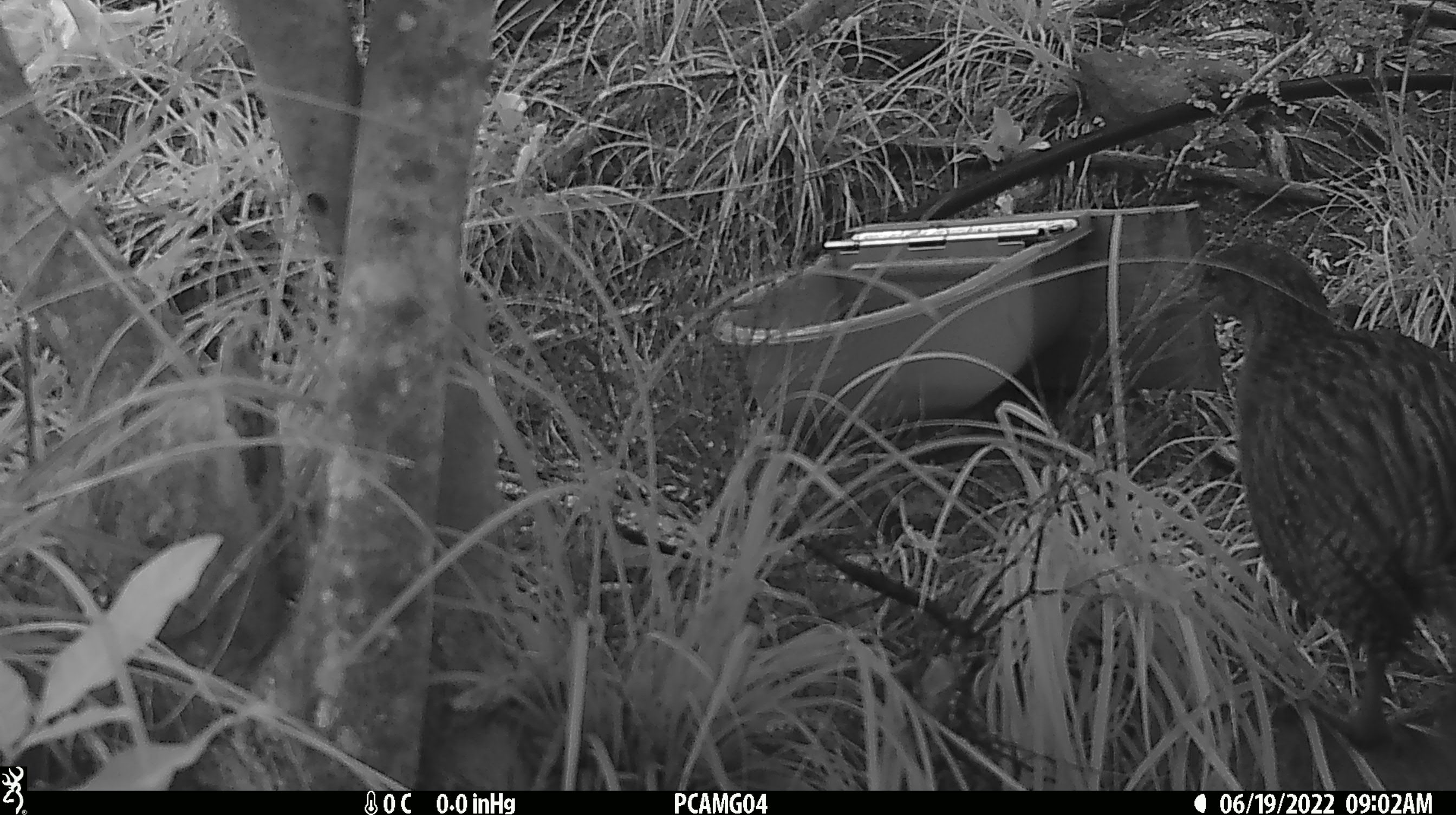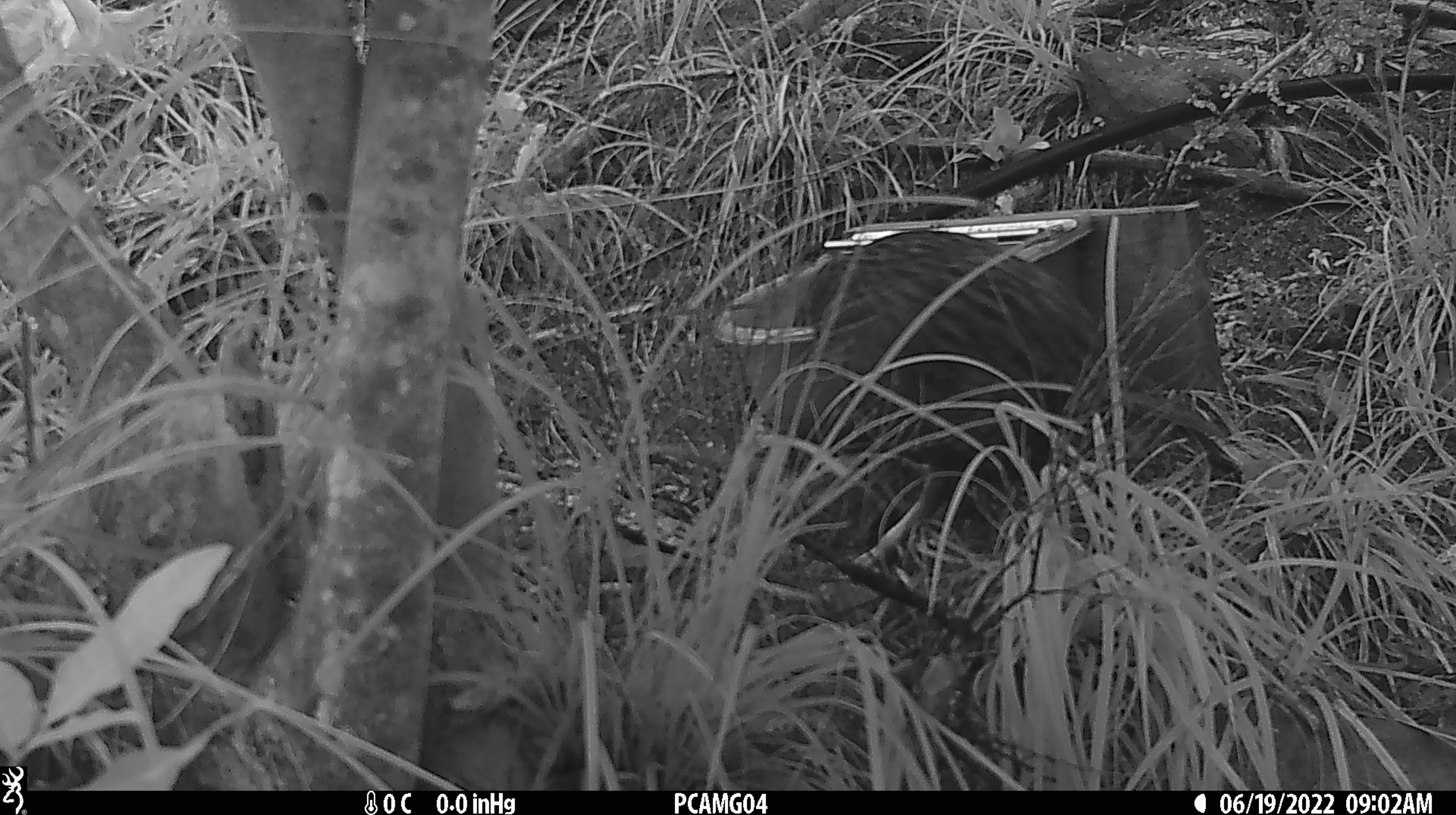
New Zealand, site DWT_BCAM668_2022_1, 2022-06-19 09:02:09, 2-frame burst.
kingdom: Animalia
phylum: Chordata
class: Aves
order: Gruiformes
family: Rallidae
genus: Gallirallus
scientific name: Gallirallus australis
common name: weka